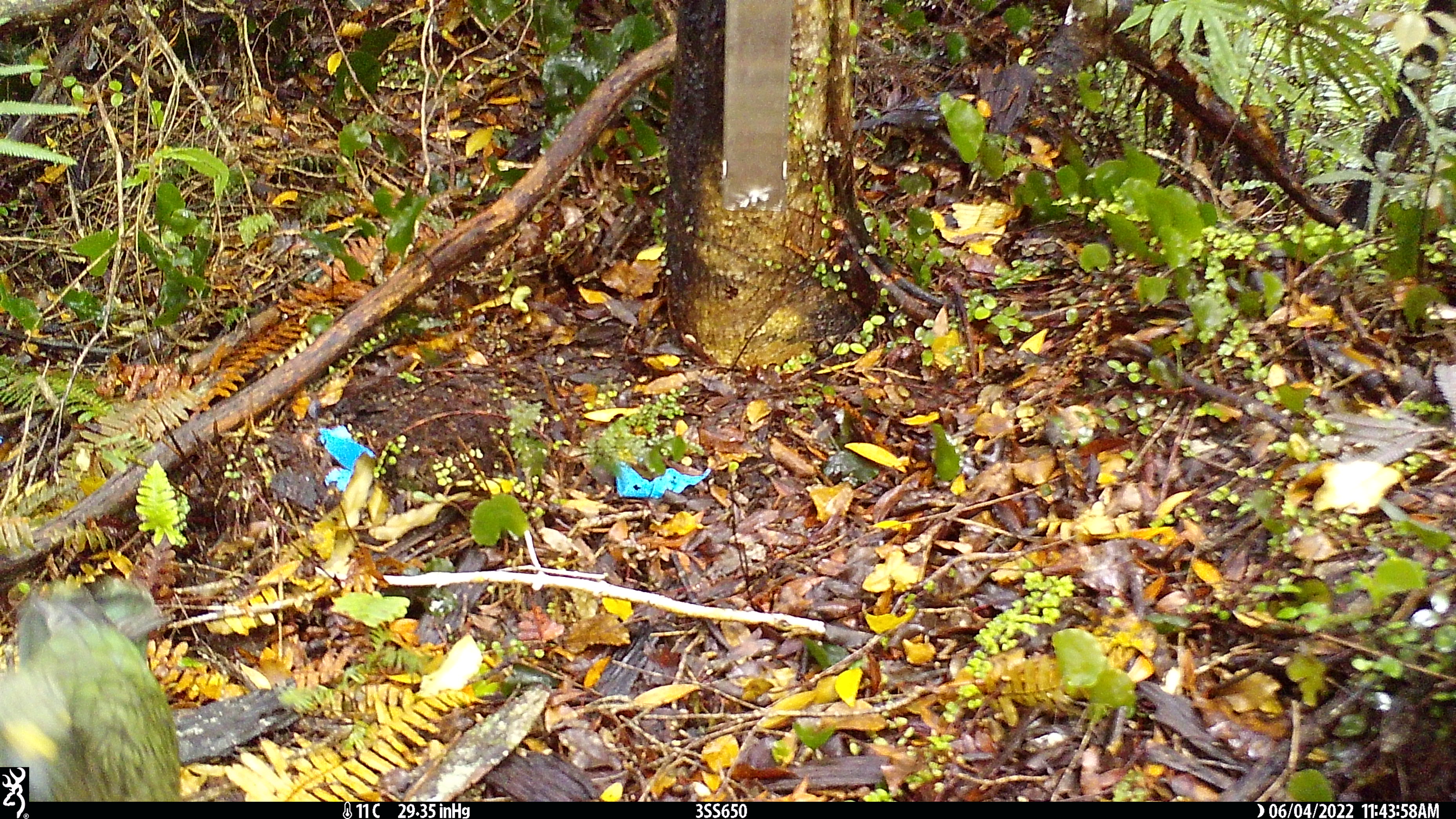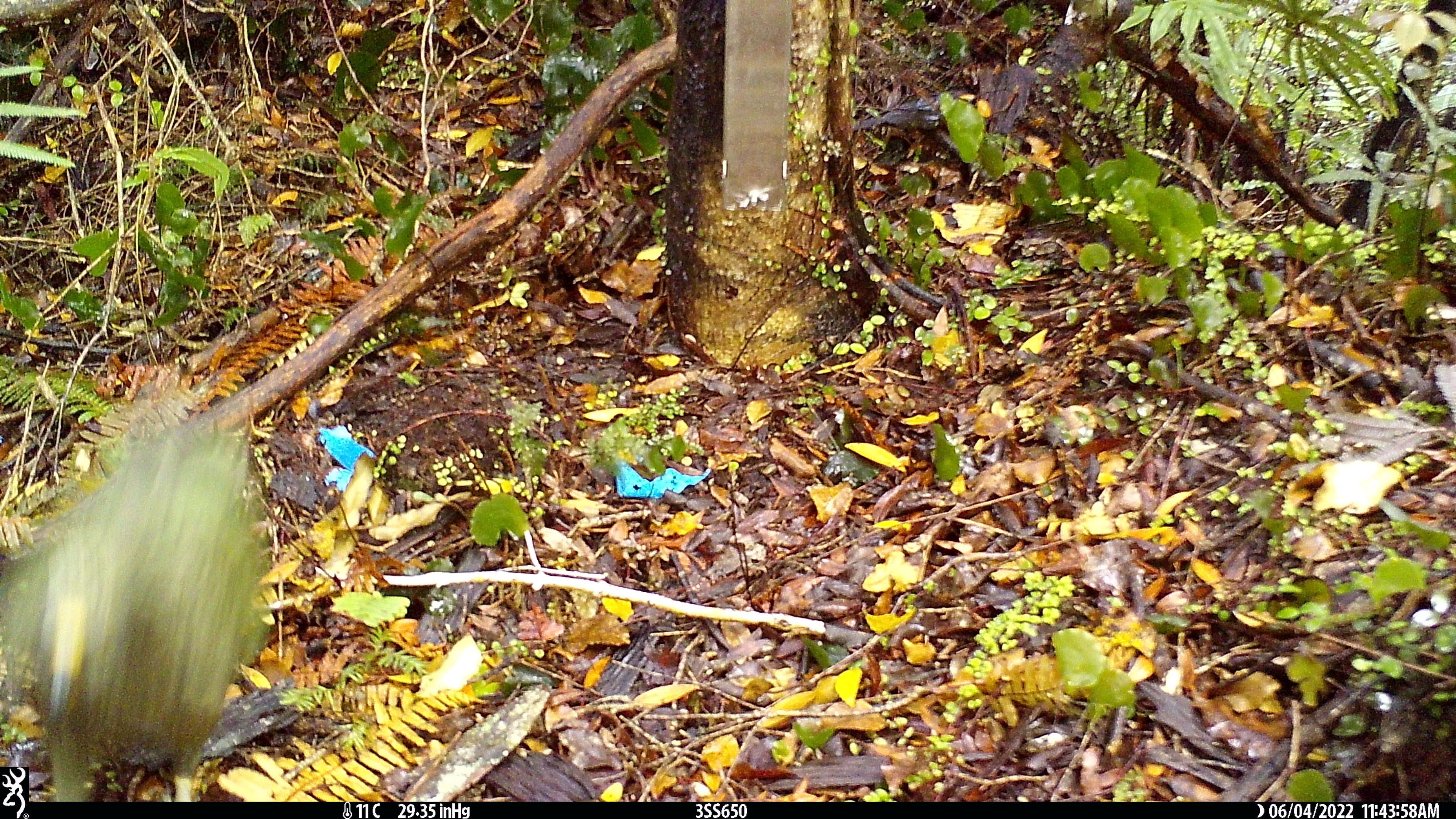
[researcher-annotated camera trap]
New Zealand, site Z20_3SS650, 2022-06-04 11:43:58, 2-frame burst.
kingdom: Animalia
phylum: Chordata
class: Aves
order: Psittaciformes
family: Strigopidae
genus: Nestor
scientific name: Nestor notabilis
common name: kea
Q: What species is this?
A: Kea (Nestor notabilis).